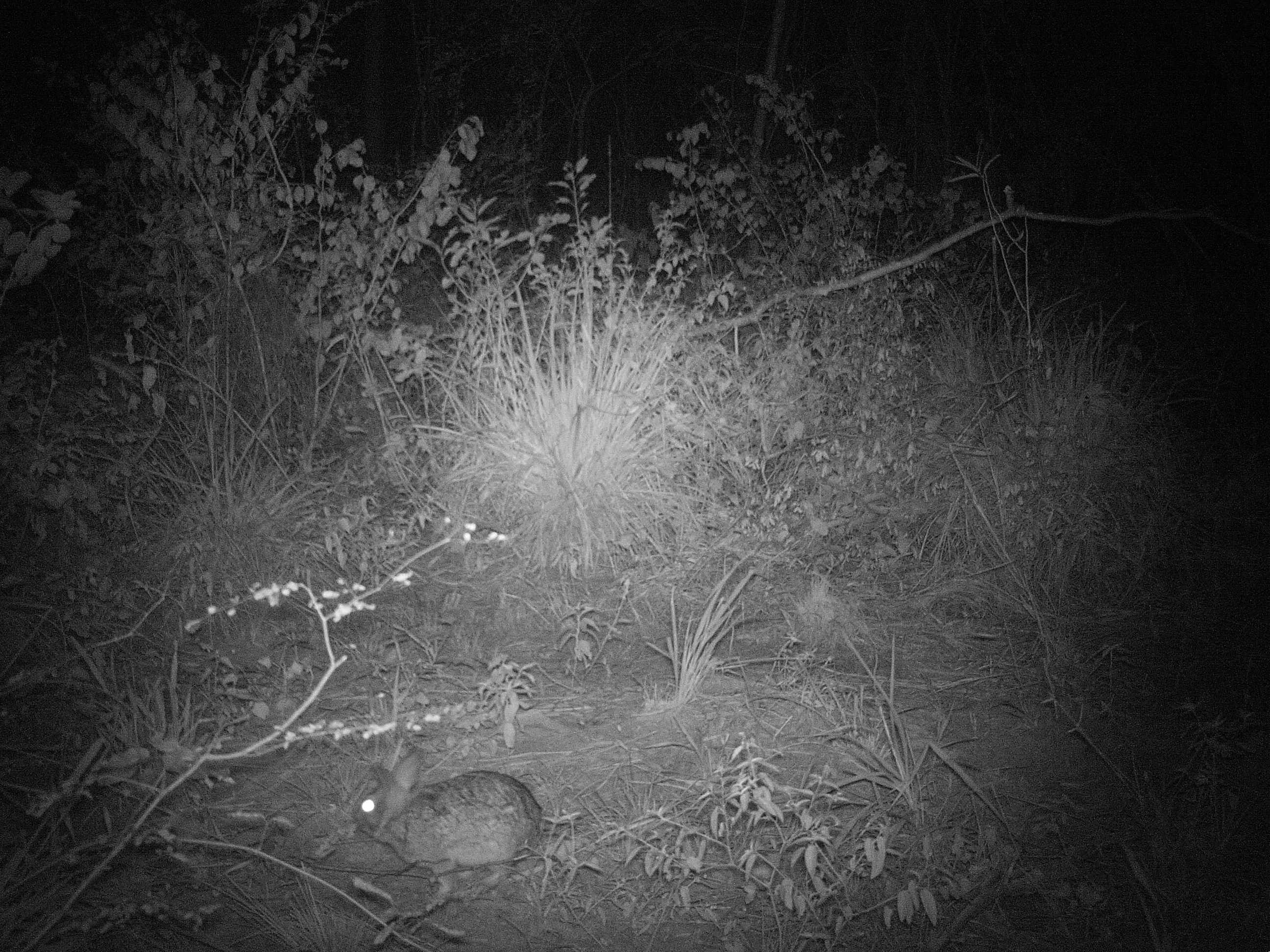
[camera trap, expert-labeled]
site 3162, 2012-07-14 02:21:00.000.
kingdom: Animalia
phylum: Chordata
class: Mammalia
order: Lagomorpha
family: Leporidae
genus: Sylvilagus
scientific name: Sylvilagus brasiliensis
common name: tapeti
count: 1